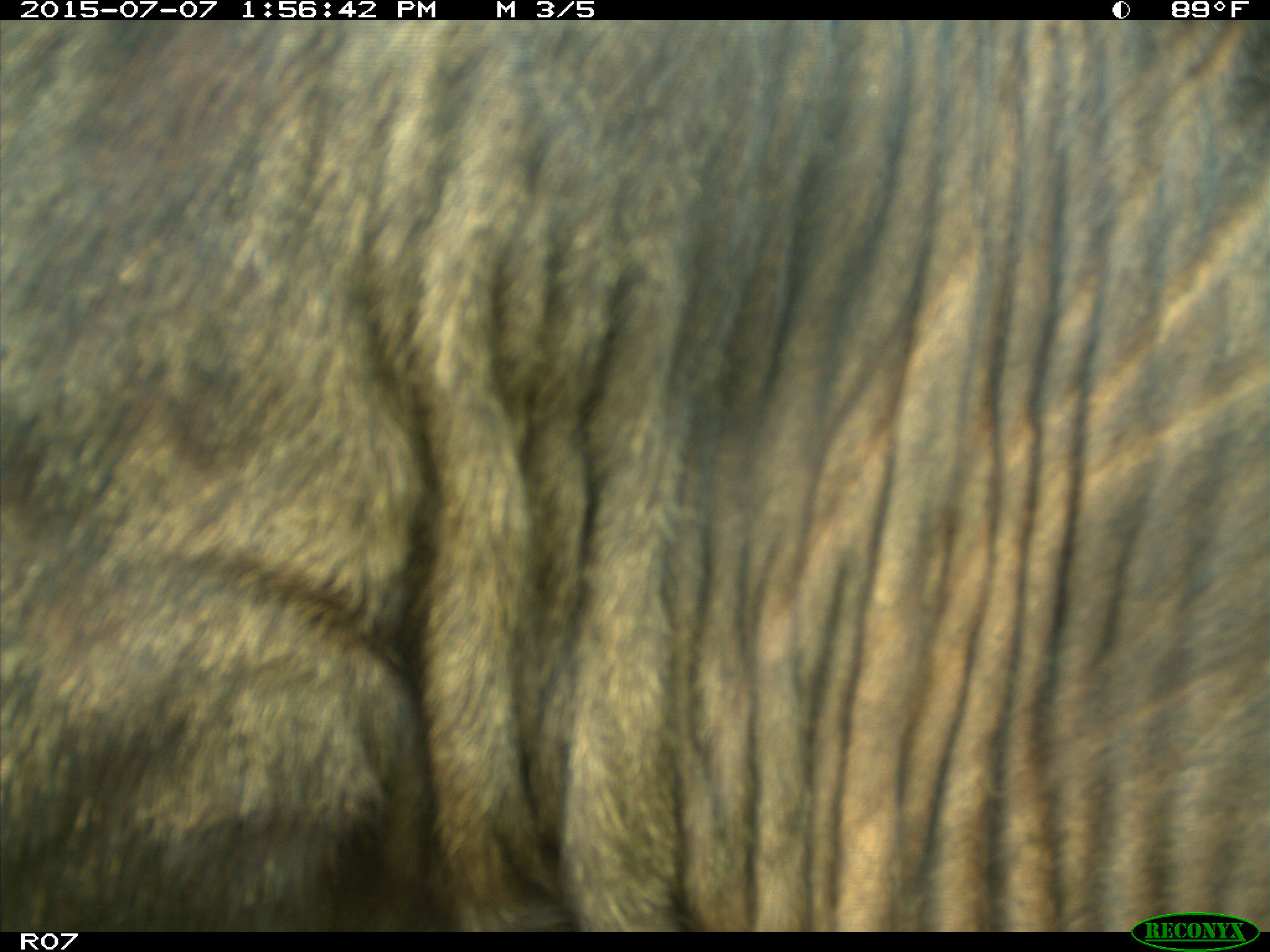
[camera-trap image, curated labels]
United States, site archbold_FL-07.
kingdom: Animalia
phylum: Chordata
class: Mammalia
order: Artiodactyla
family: Bovidae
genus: Bos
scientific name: Bos taurus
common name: domestic cow